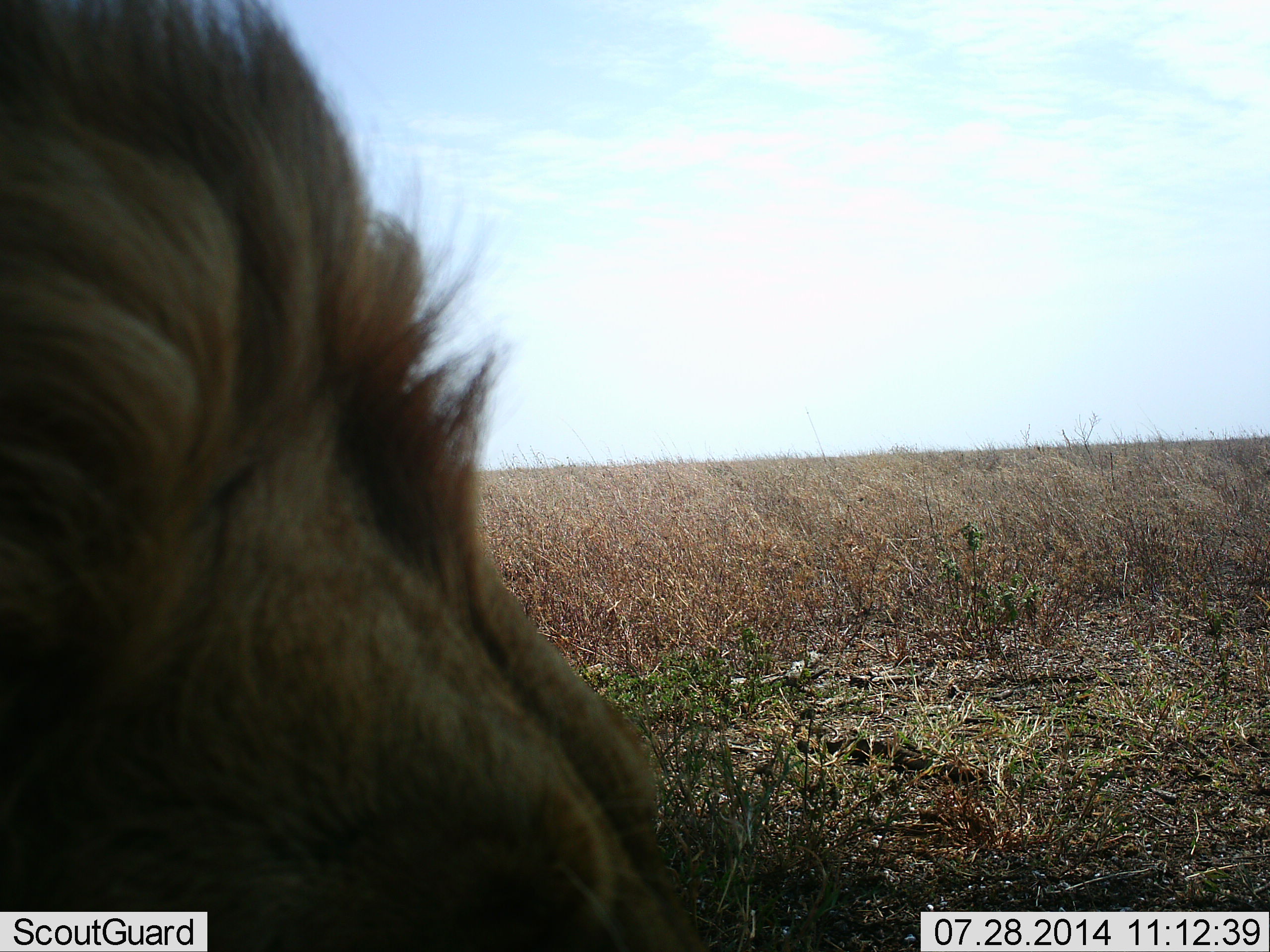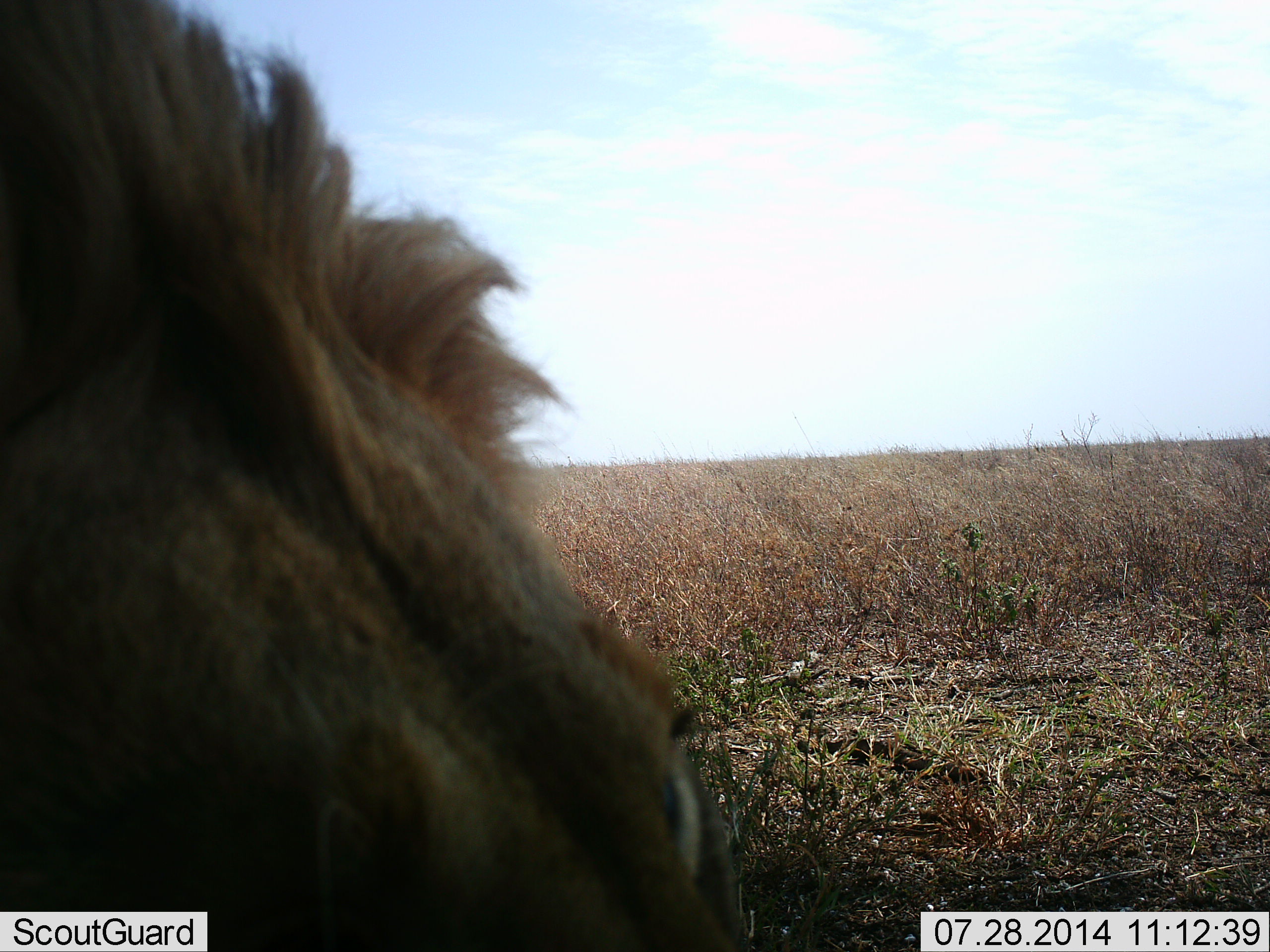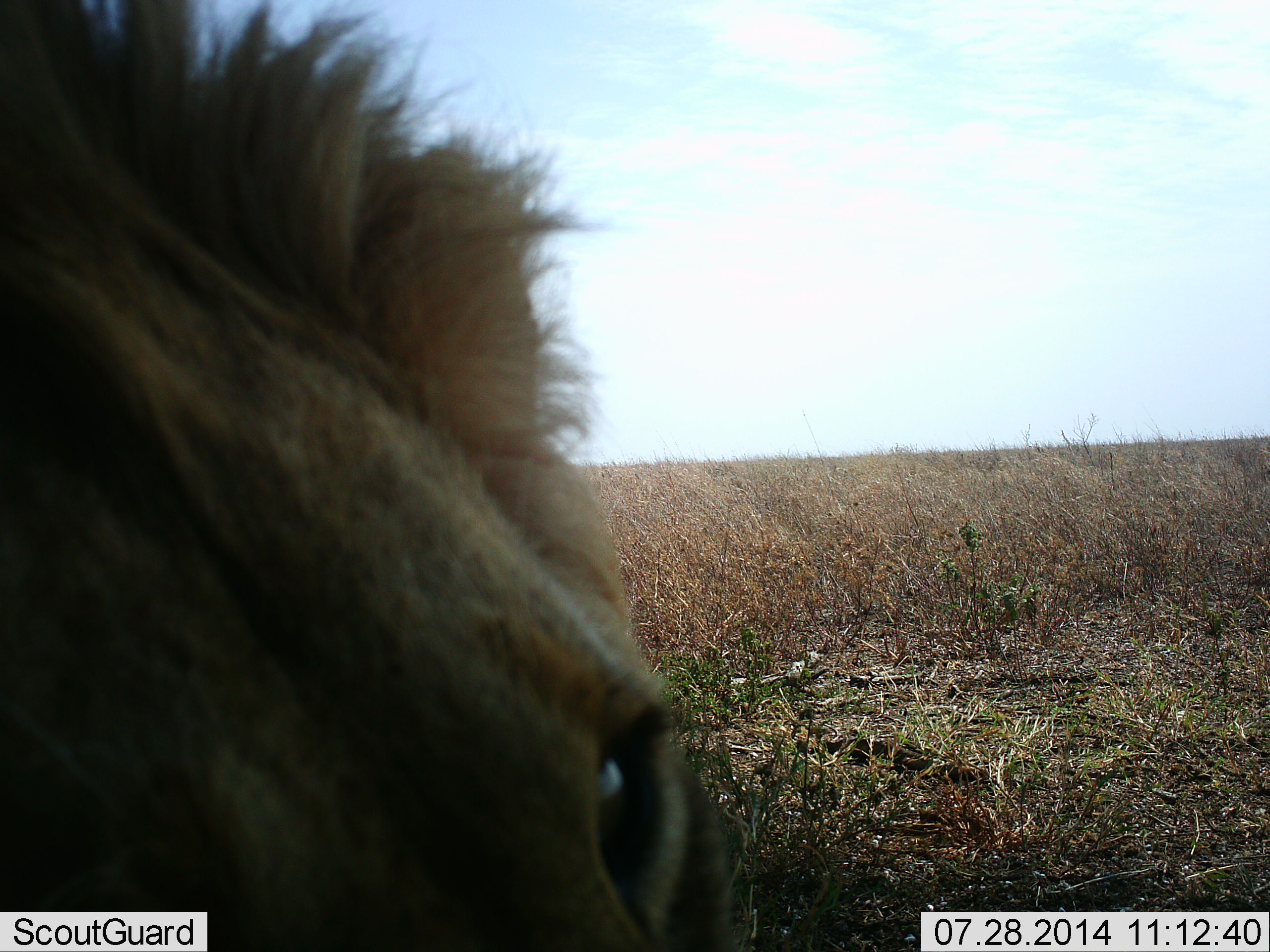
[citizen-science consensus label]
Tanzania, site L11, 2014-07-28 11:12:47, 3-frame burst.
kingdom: Animalia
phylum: Chordata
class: Mammalia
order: Carnivora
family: Felidae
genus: Panthera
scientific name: Panthera leo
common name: lion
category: lionmale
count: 1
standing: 20%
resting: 50%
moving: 40%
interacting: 0%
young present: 0%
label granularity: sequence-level